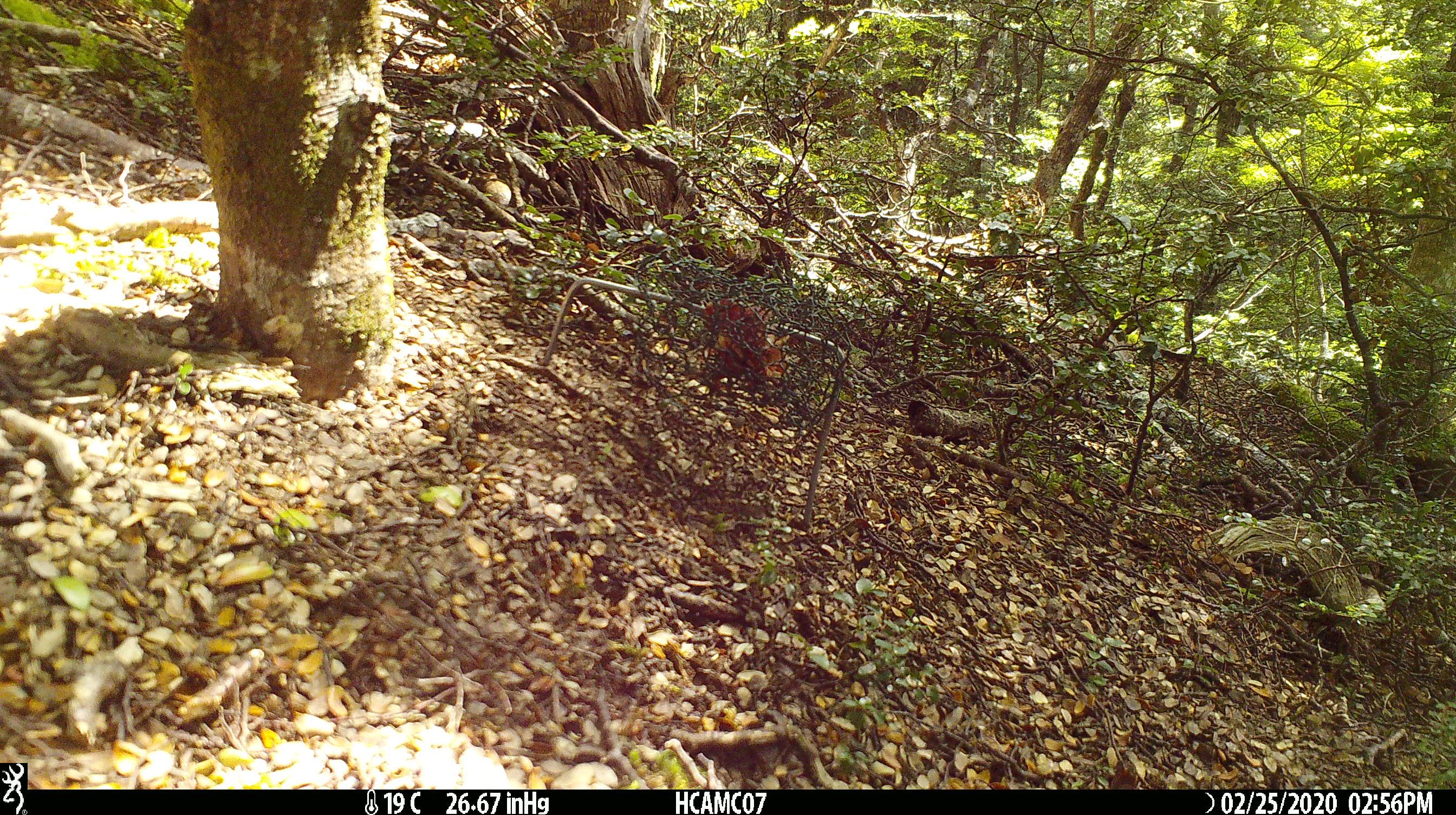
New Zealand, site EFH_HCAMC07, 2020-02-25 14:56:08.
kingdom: Animalia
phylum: Chordata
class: Mammalia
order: Rodentia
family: Muridae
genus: Mus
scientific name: Mus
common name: mouse